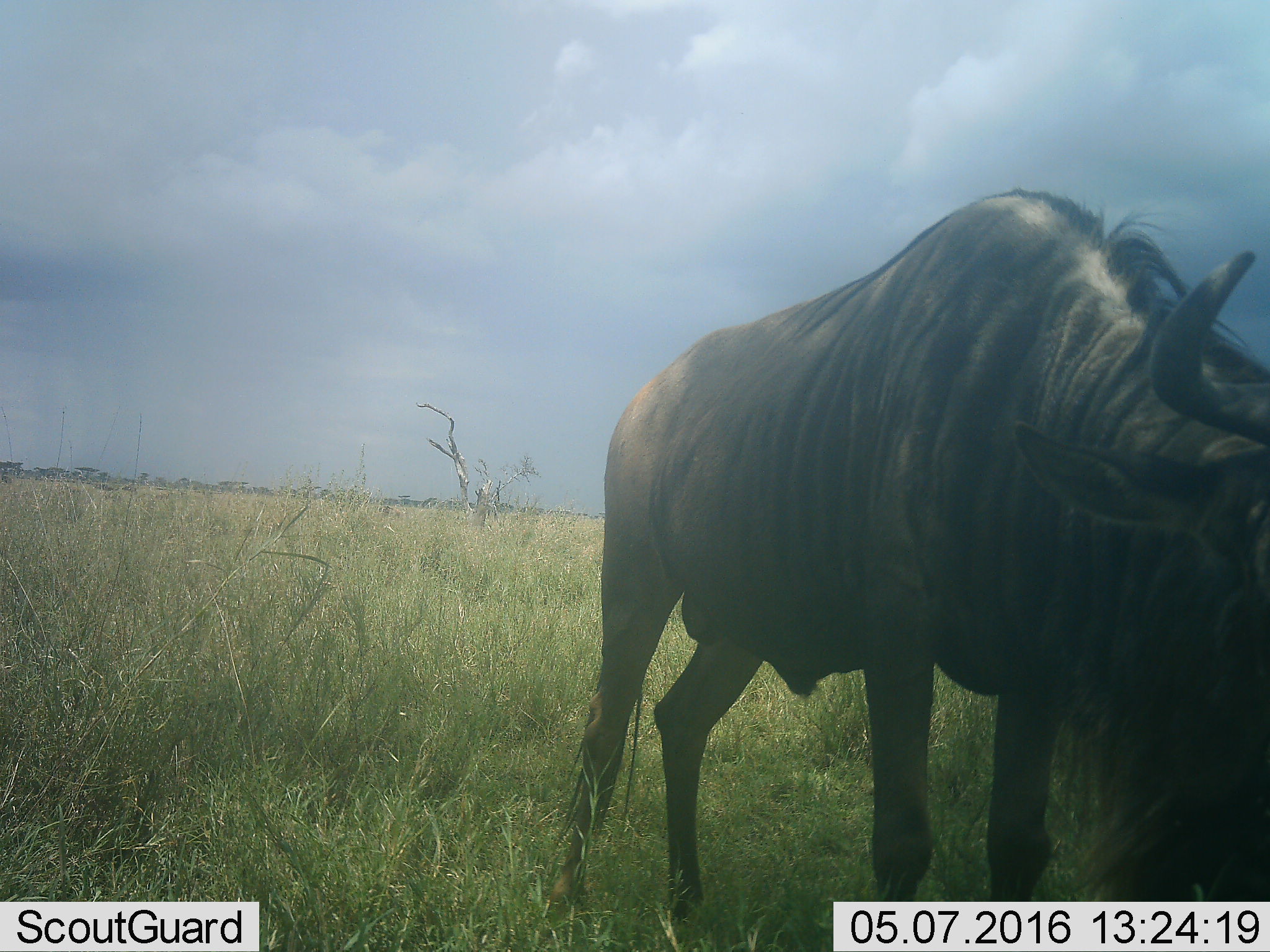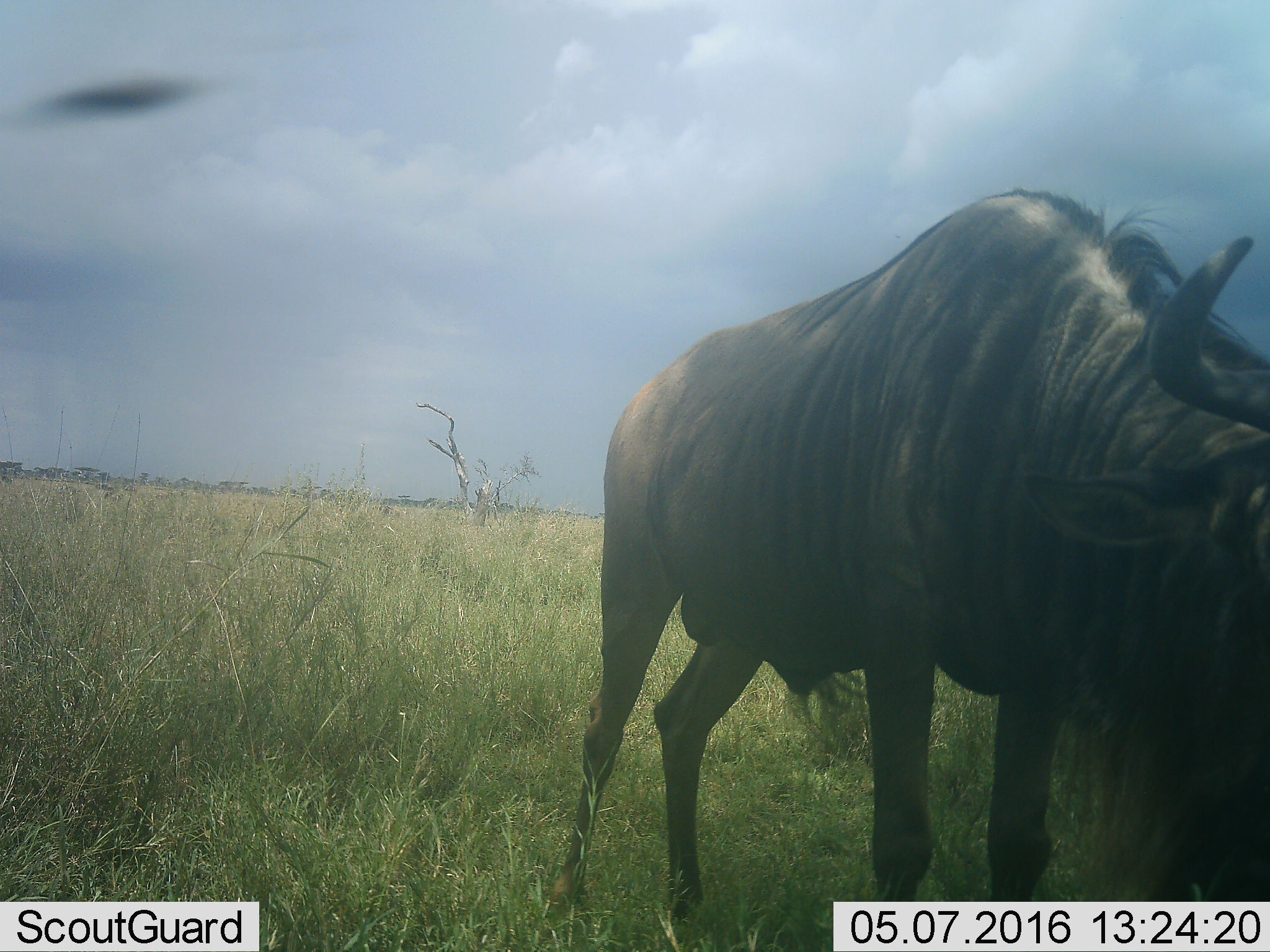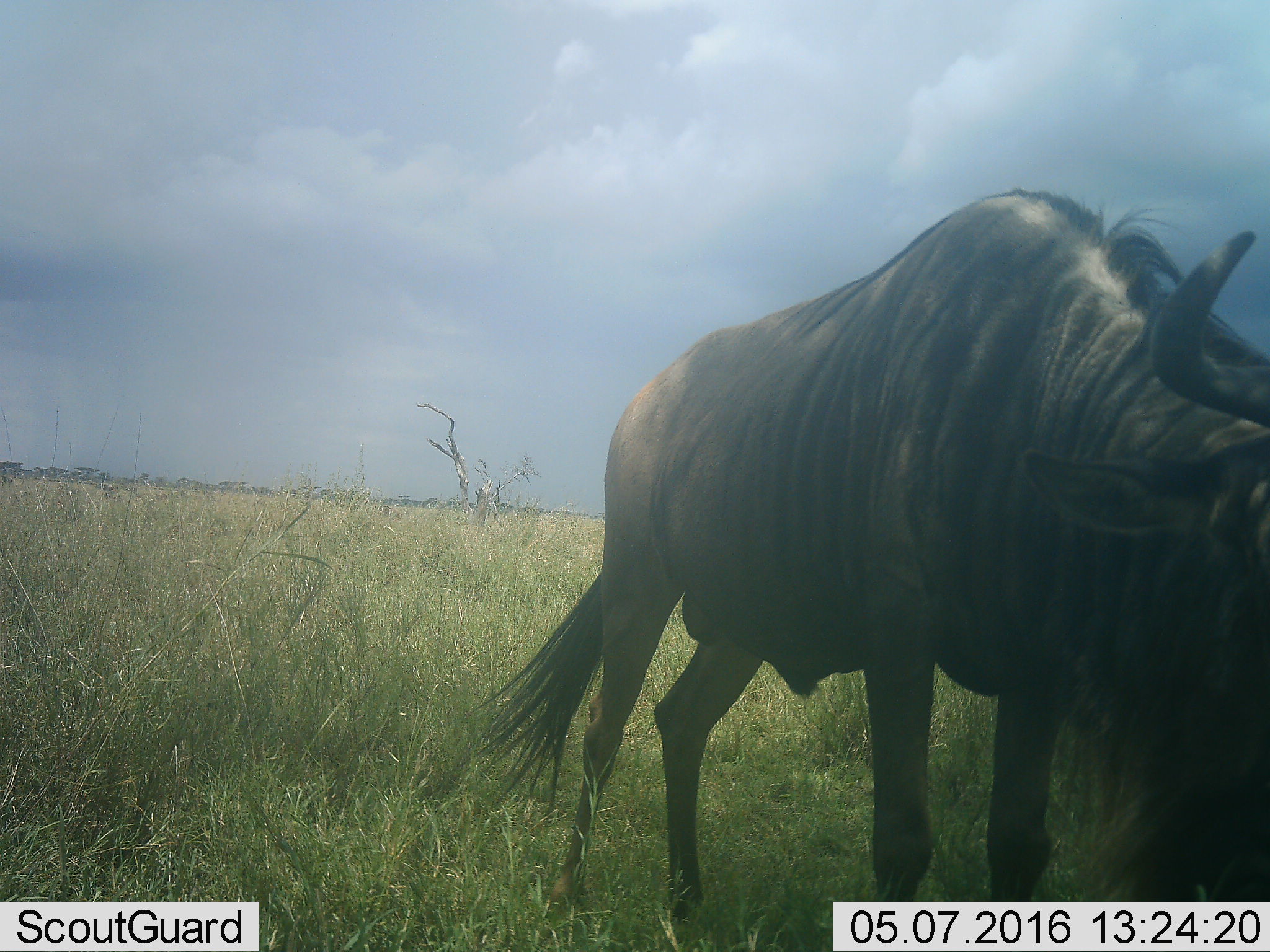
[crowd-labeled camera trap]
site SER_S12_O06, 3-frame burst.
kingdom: Animalia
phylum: Chordata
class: Mammalia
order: Artiodactyla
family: Bovidae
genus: Connochaetes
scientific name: Connochaetes taurinus taurinus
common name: blue wildebeest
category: wildebeestblue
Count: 2.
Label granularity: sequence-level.